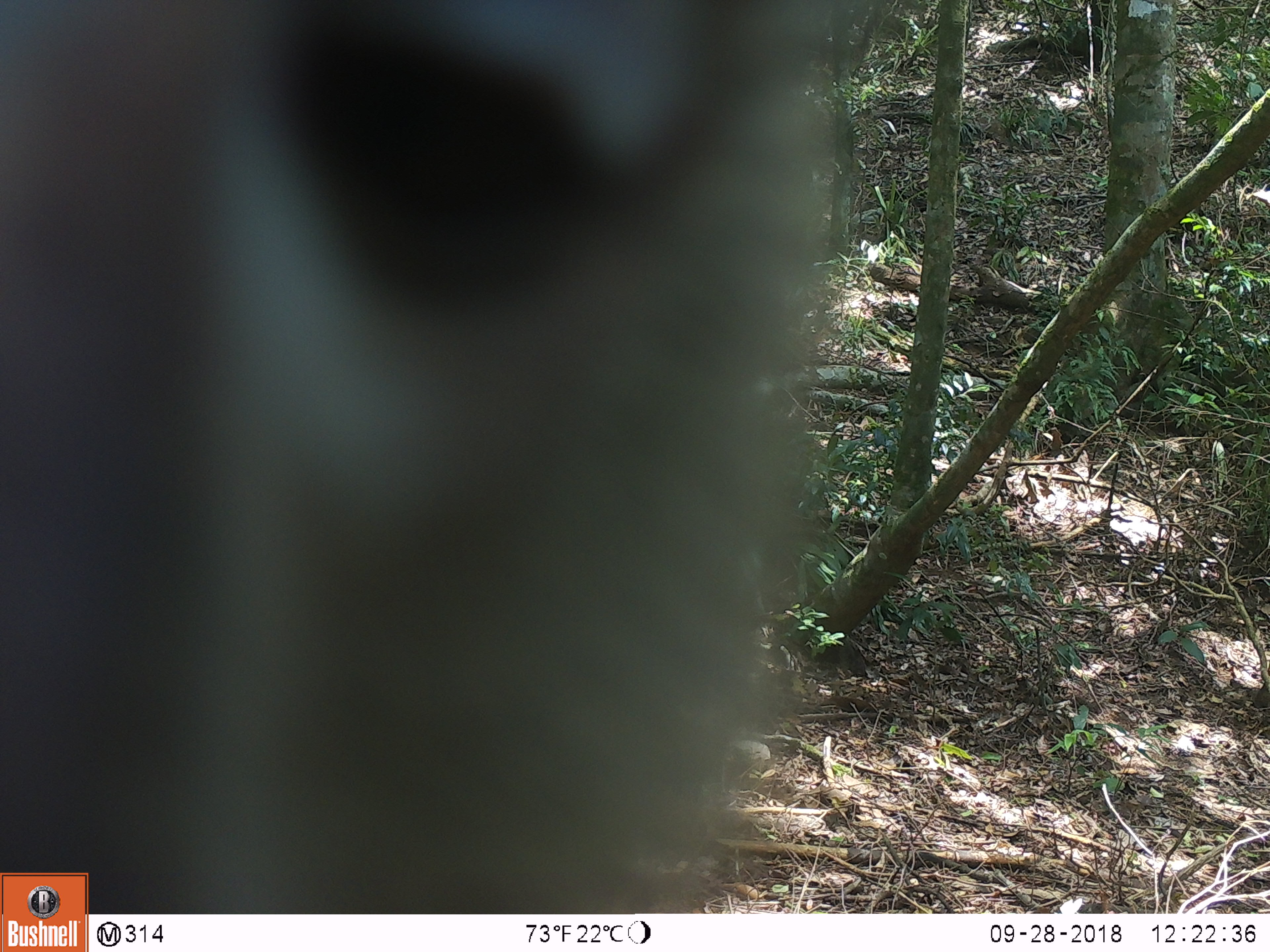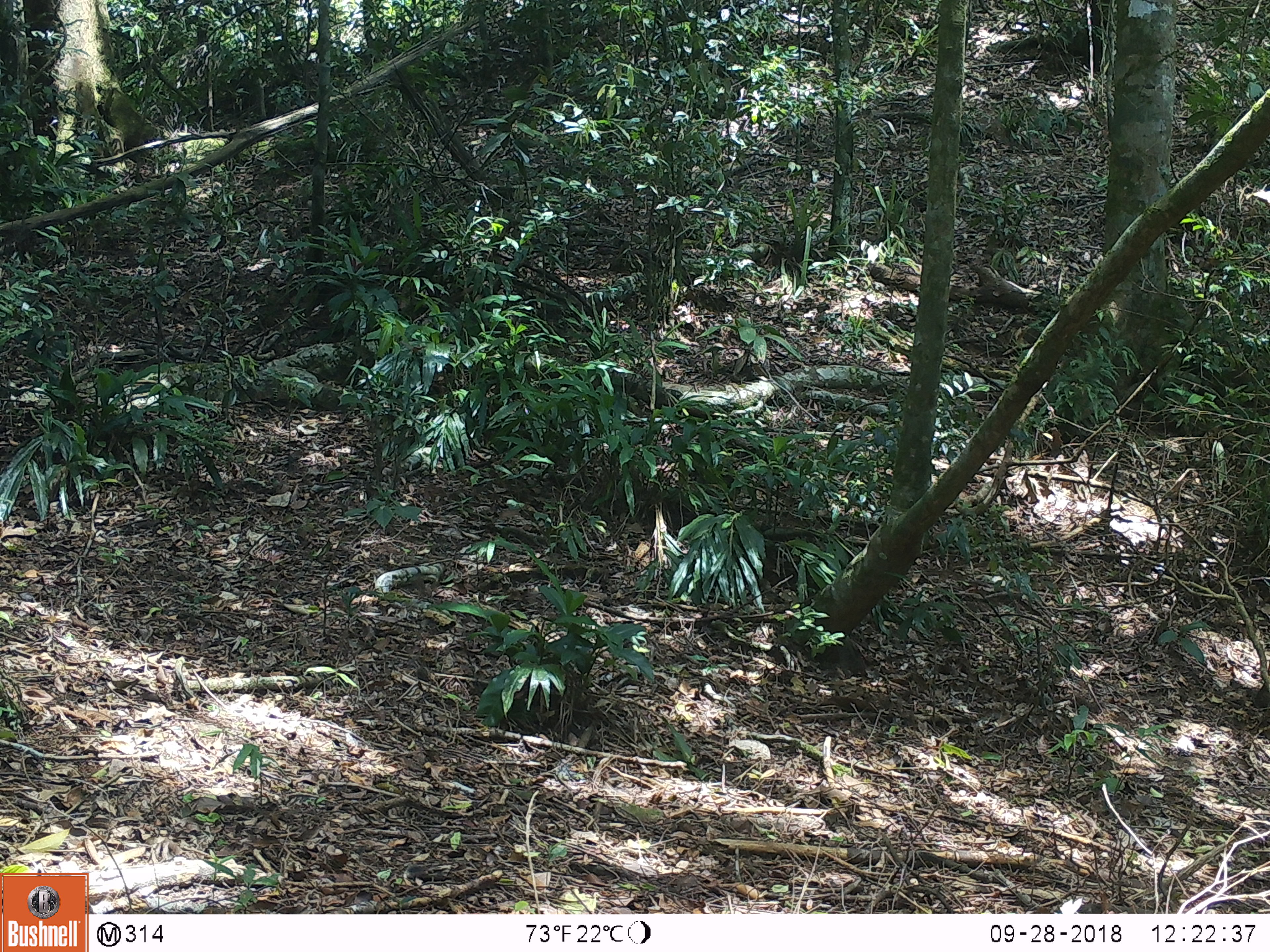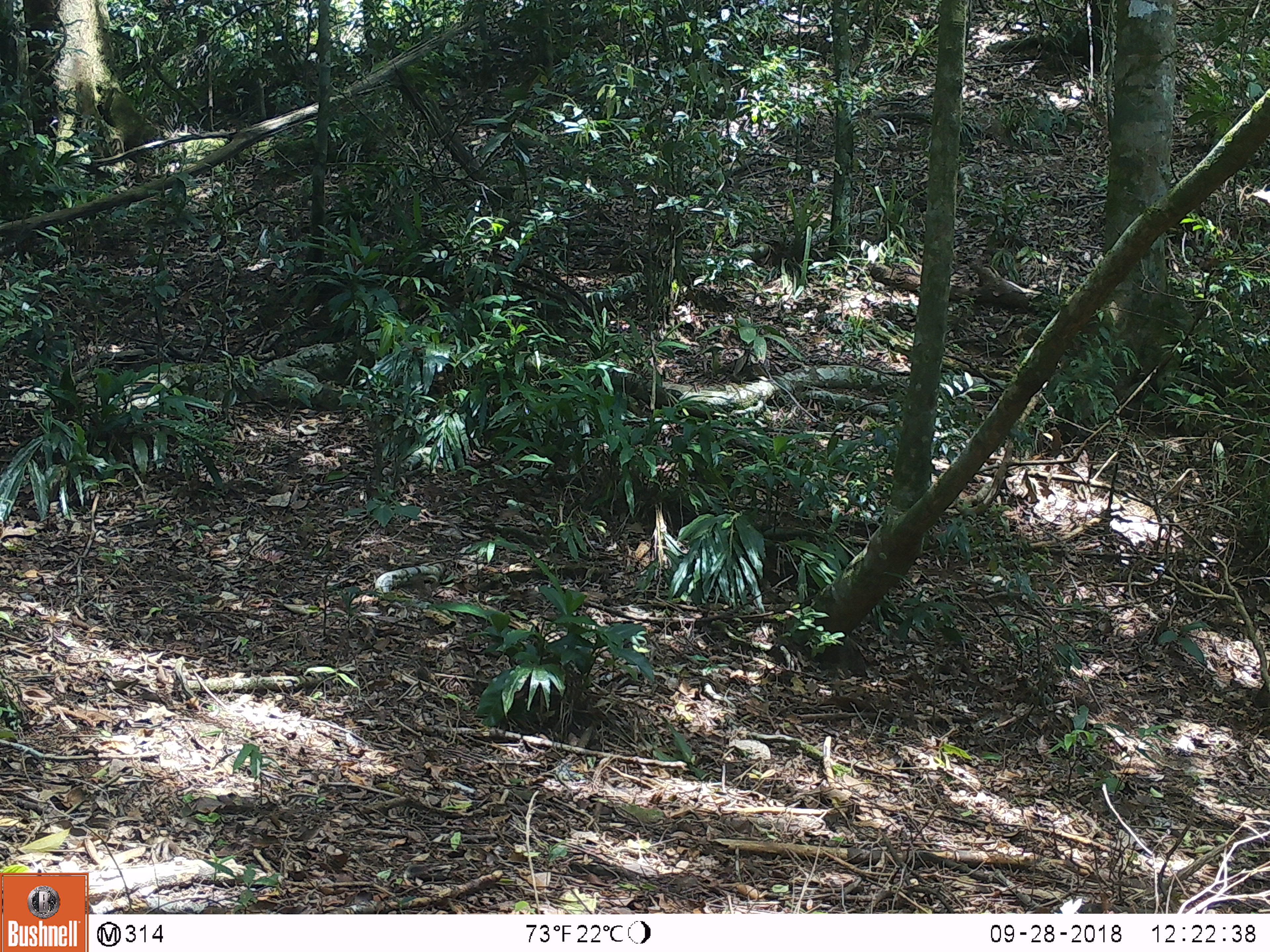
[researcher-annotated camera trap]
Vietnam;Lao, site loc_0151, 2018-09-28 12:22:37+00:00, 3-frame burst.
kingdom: Animalia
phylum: Chordata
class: Mammalia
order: Primates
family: Cercopithecidae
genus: Macaca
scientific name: Macaca nemestrina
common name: pig-tailed macaque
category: pig tailed macaque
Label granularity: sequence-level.